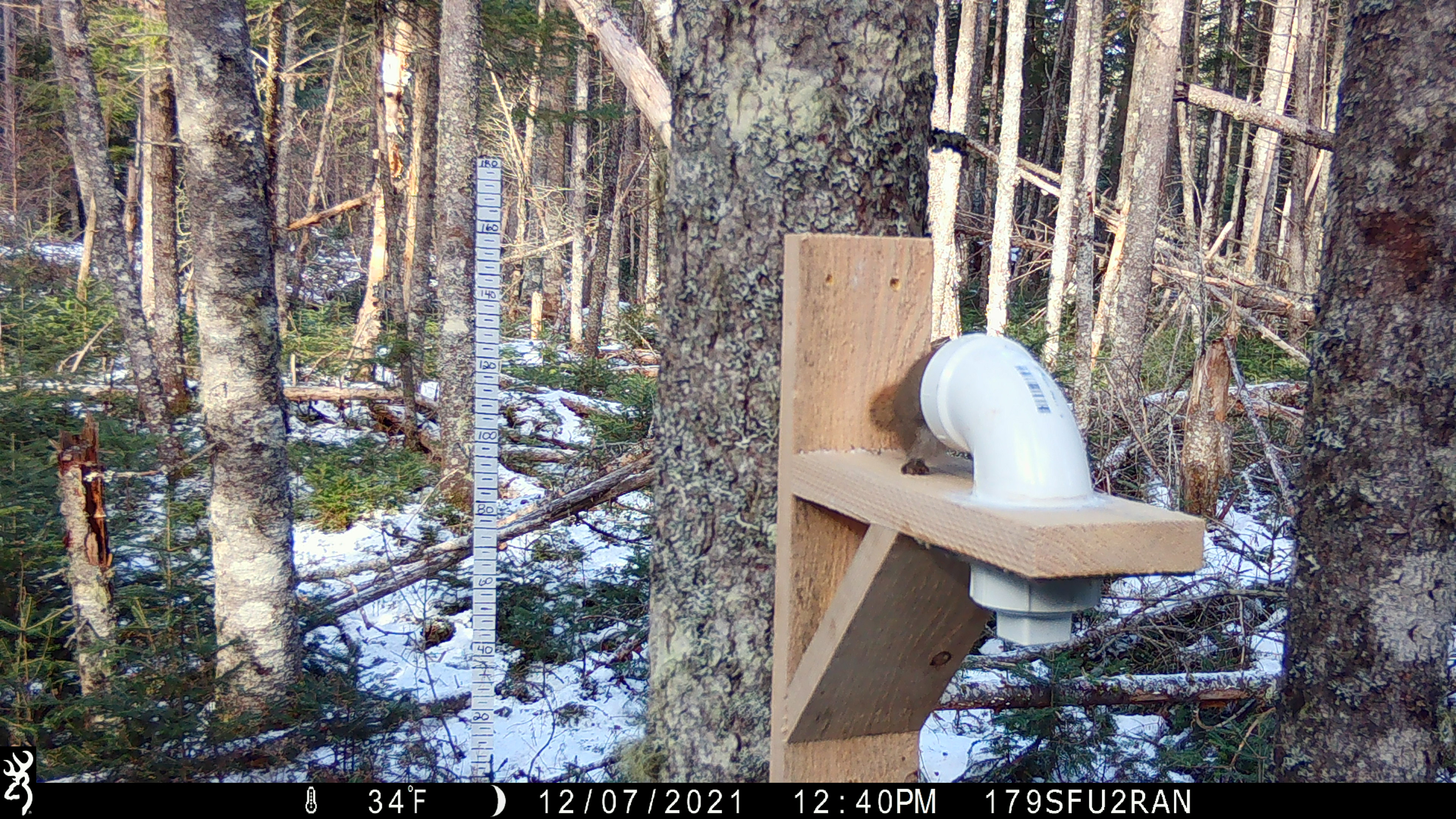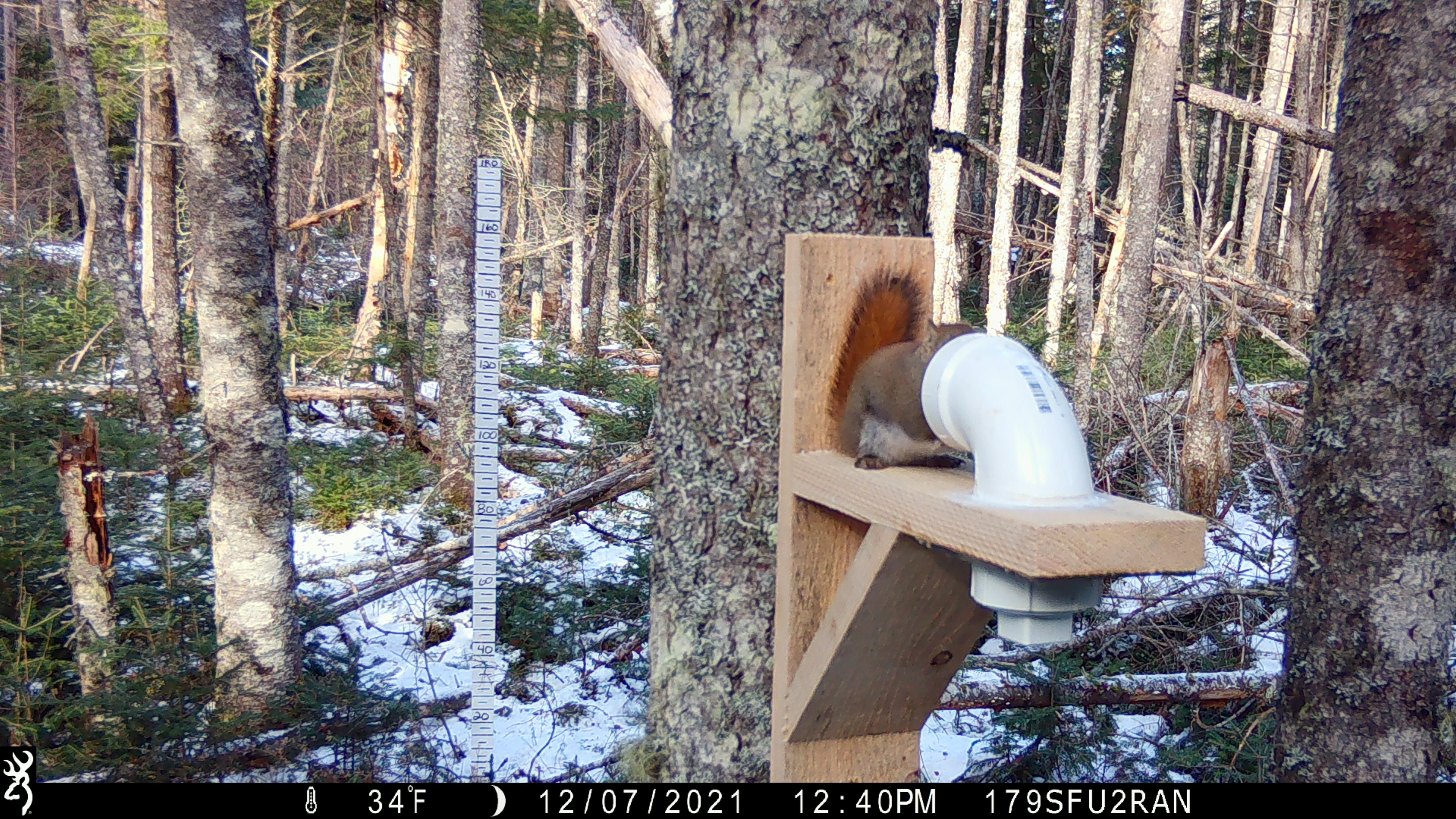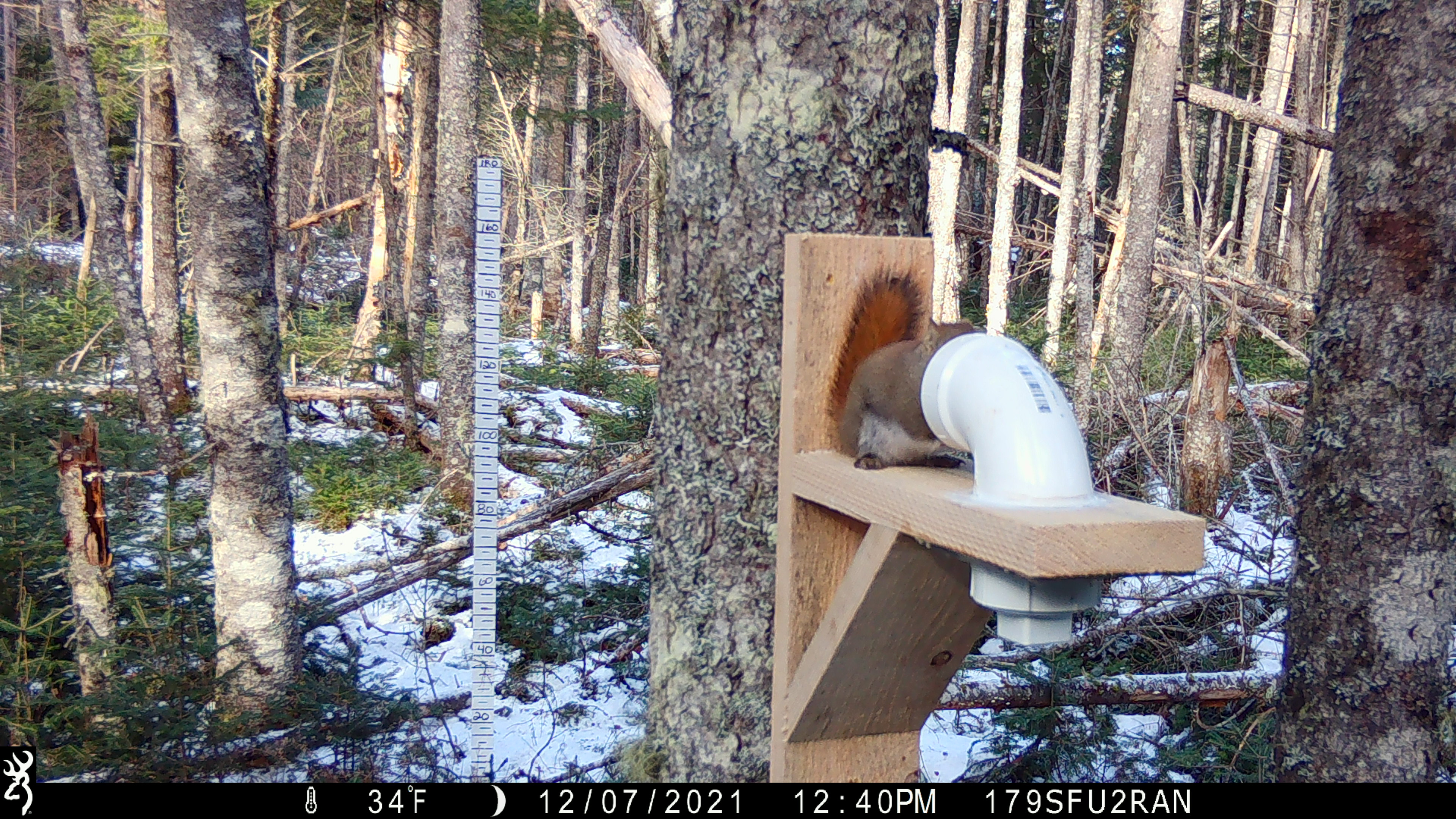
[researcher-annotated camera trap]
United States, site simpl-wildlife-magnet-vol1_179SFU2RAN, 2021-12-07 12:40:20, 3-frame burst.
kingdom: Animalia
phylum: Chordata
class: Mammalia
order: Rodentia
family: Sciuridae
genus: Tamiasciurus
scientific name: Tamiasciurus hudsonicus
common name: red squirrel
Red squirrel (Tamiasciurus hudsonicus).